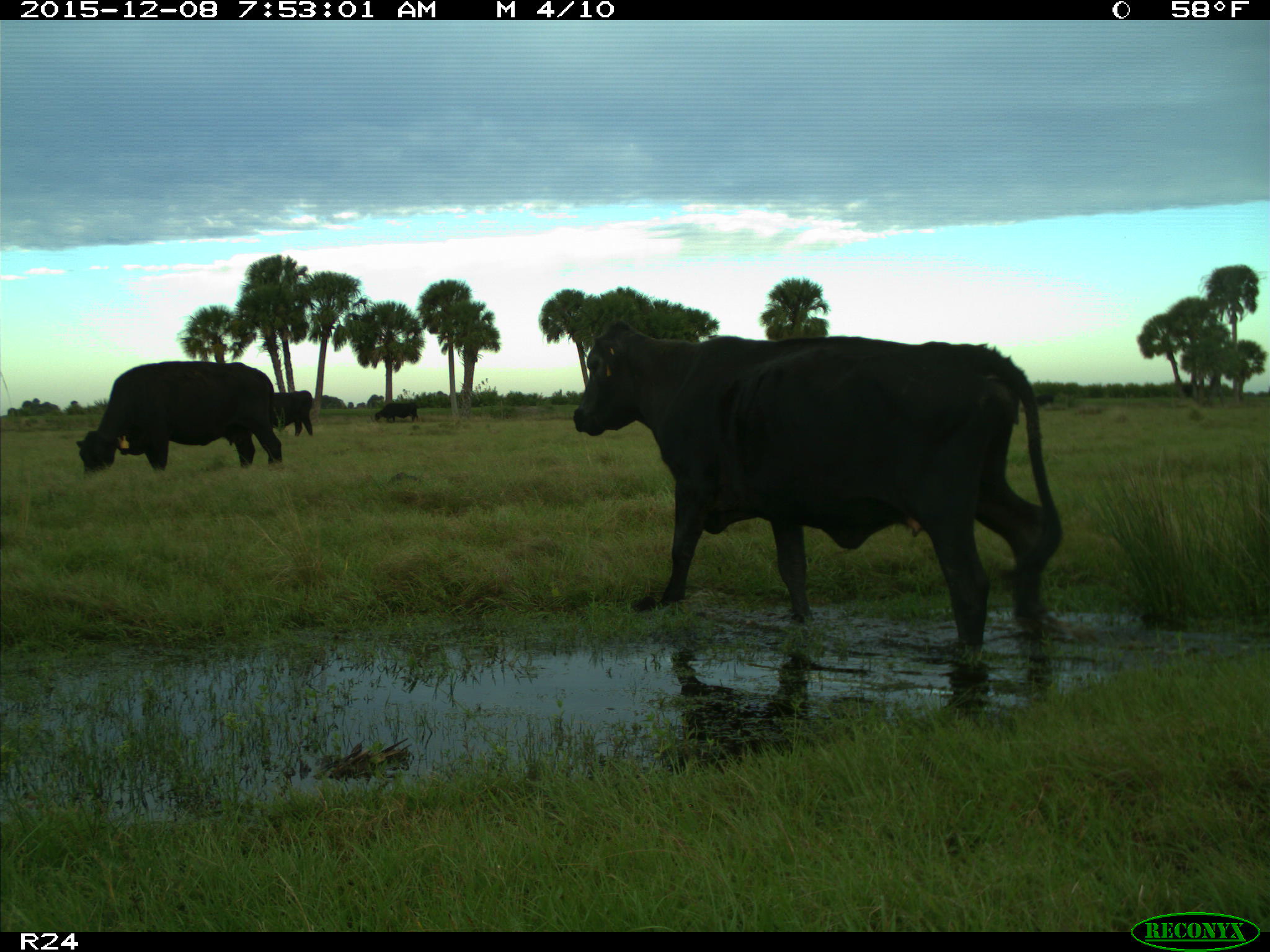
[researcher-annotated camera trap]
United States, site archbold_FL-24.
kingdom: Animalia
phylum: Chordata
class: Mammalia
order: Artiodactyla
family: Bovidae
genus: Bos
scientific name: Bos taurus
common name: domestic cow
Bos taurus (domestic cow).